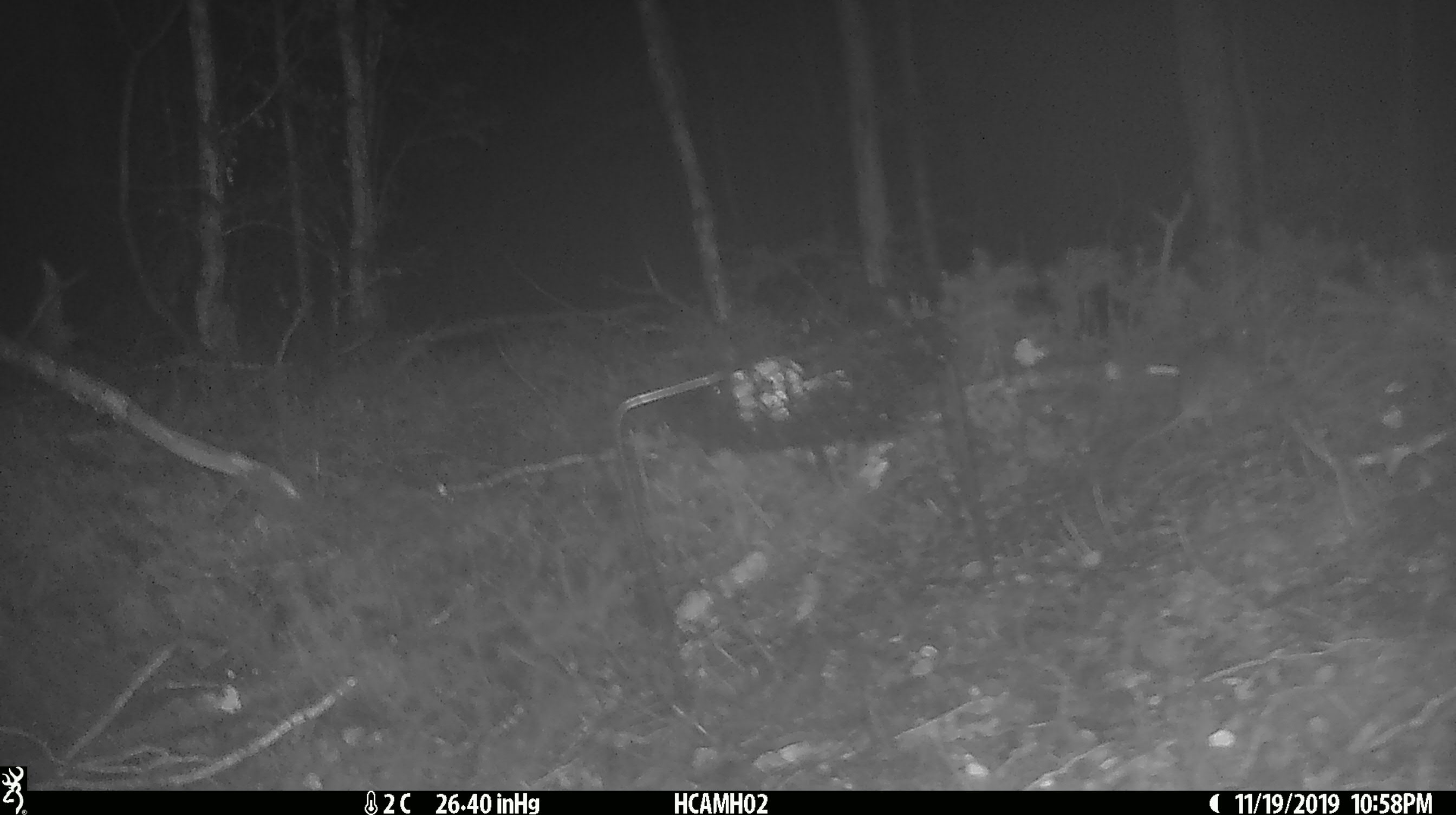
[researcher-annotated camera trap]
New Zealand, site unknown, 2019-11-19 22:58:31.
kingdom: Animalia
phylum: Chordata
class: Mammalia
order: Rodentia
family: Muridae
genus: Mus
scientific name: Mus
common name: mouse